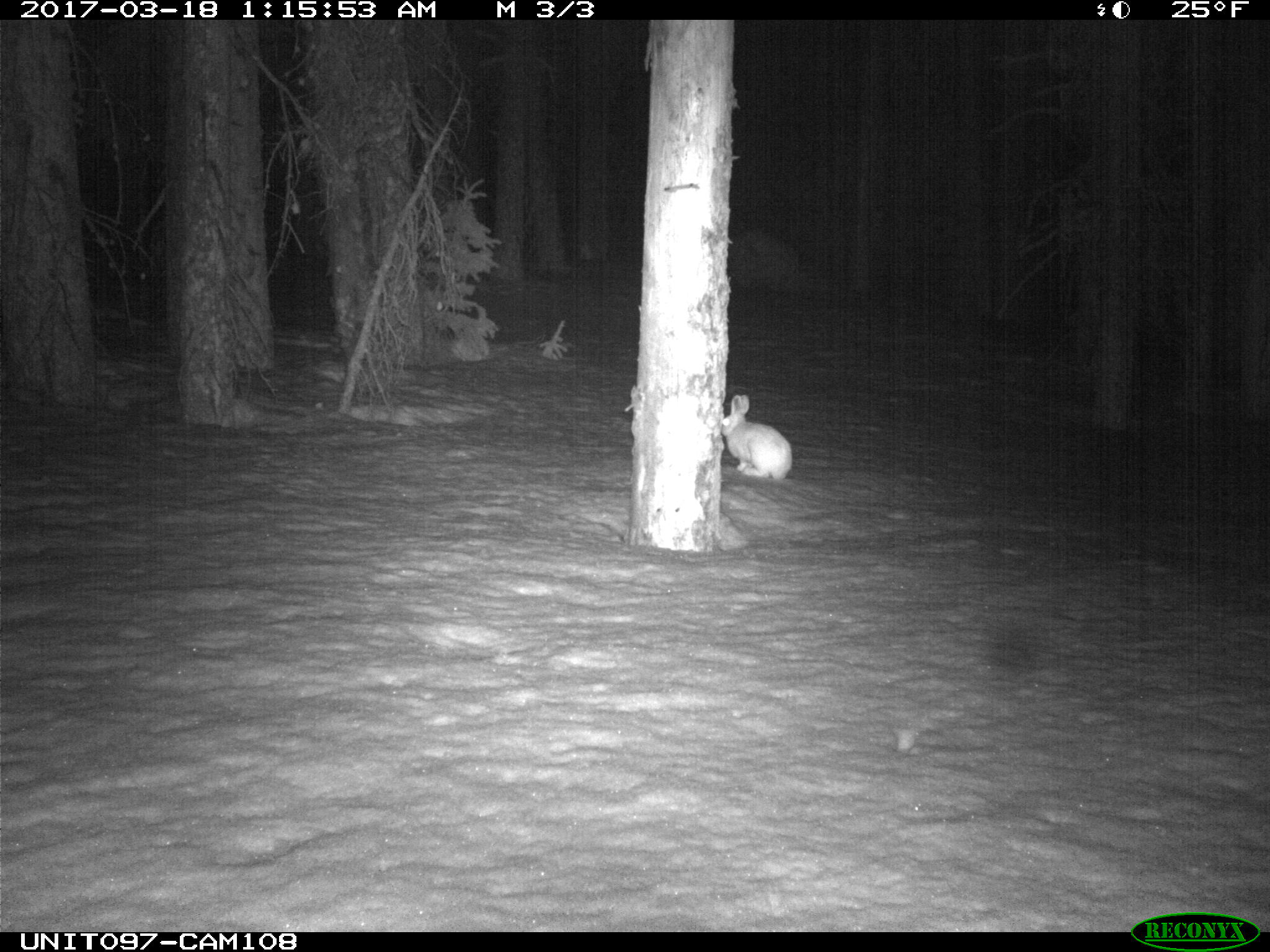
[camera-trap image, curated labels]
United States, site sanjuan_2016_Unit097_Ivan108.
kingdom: Animalia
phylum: Chordata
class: Mammalia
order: Lagomorpha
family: Leporidae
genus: Lepus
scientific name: Lepus americanus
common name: snowshoe hare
Lepus americanus (snowshoe hare).